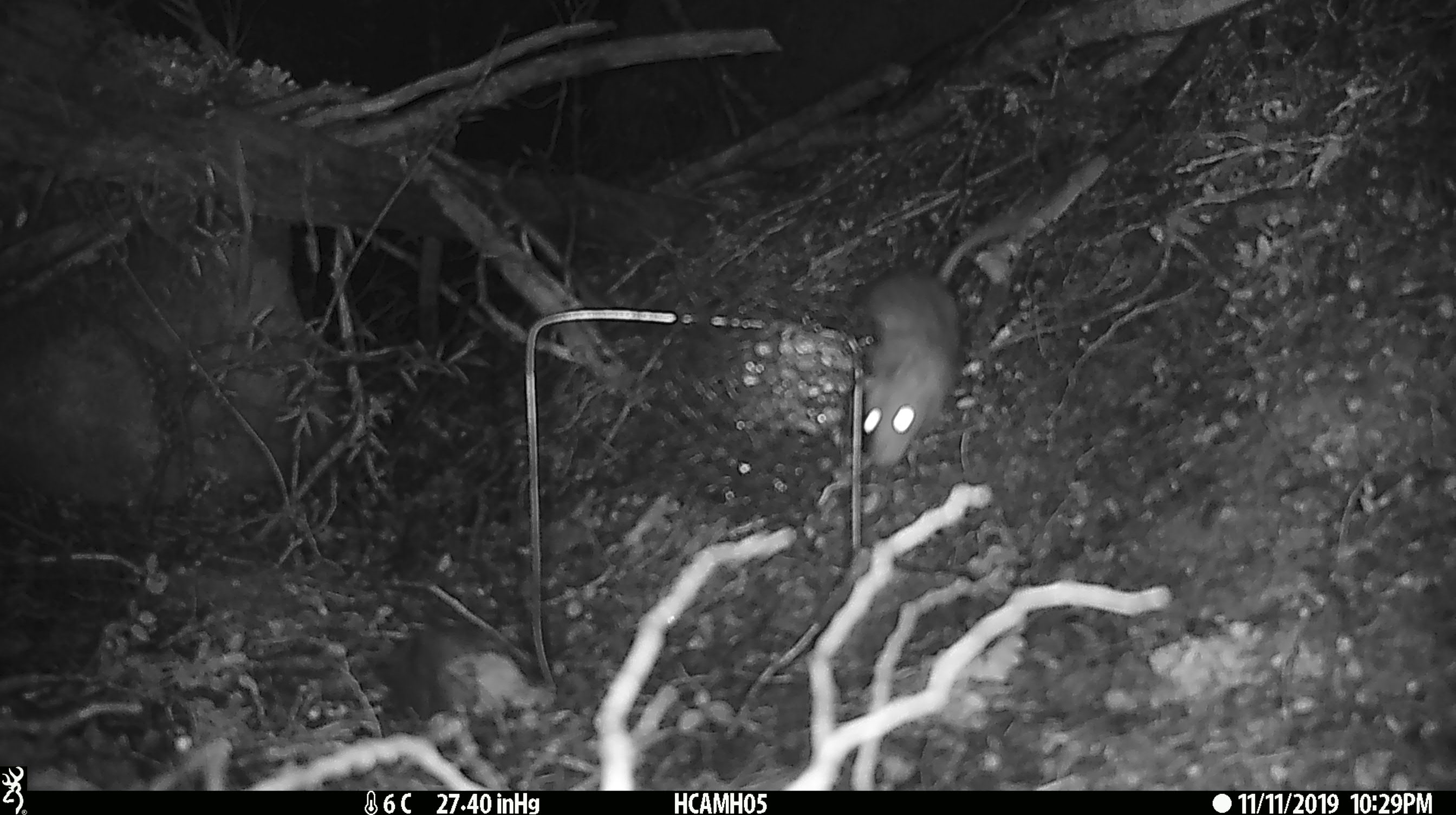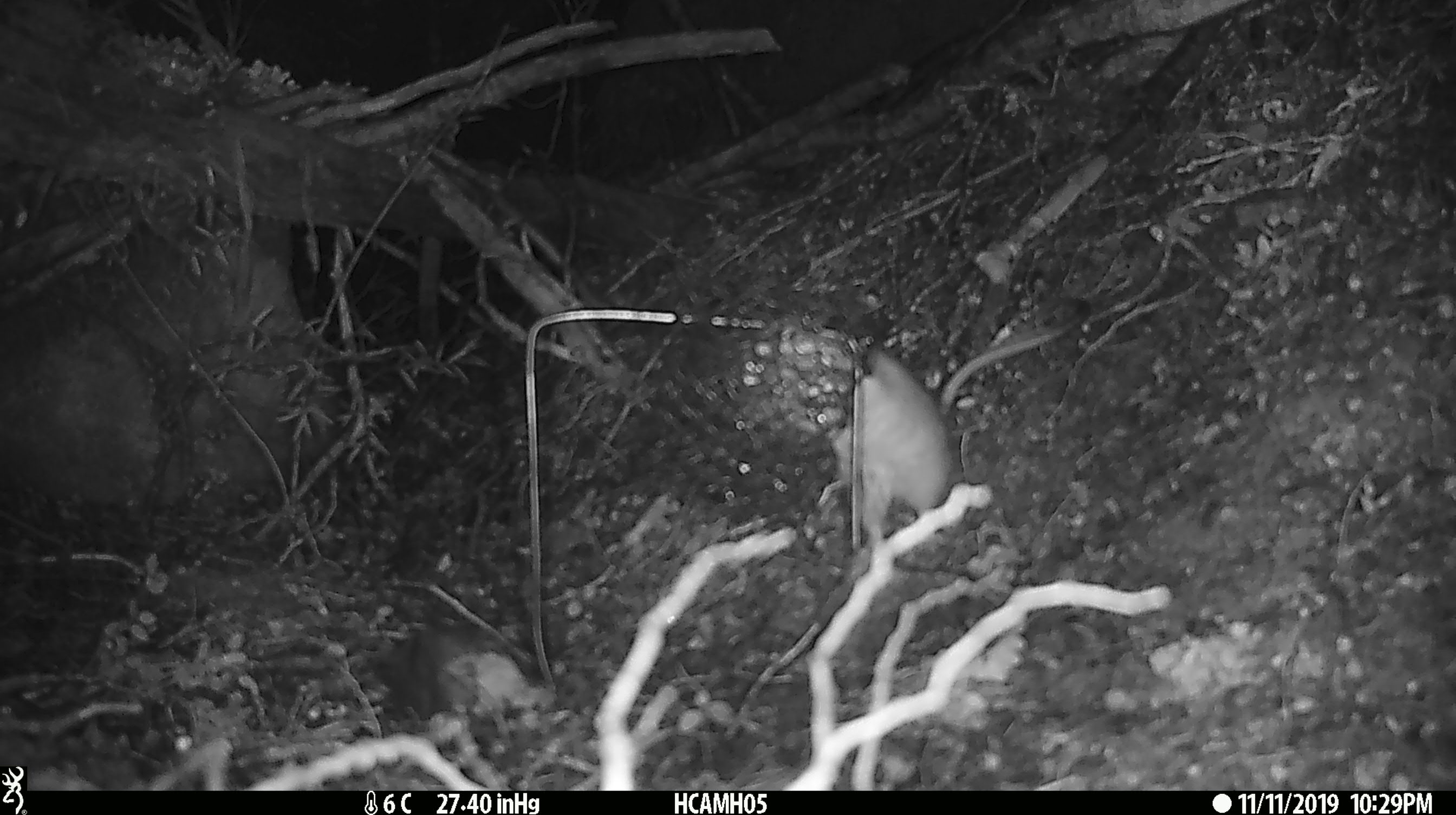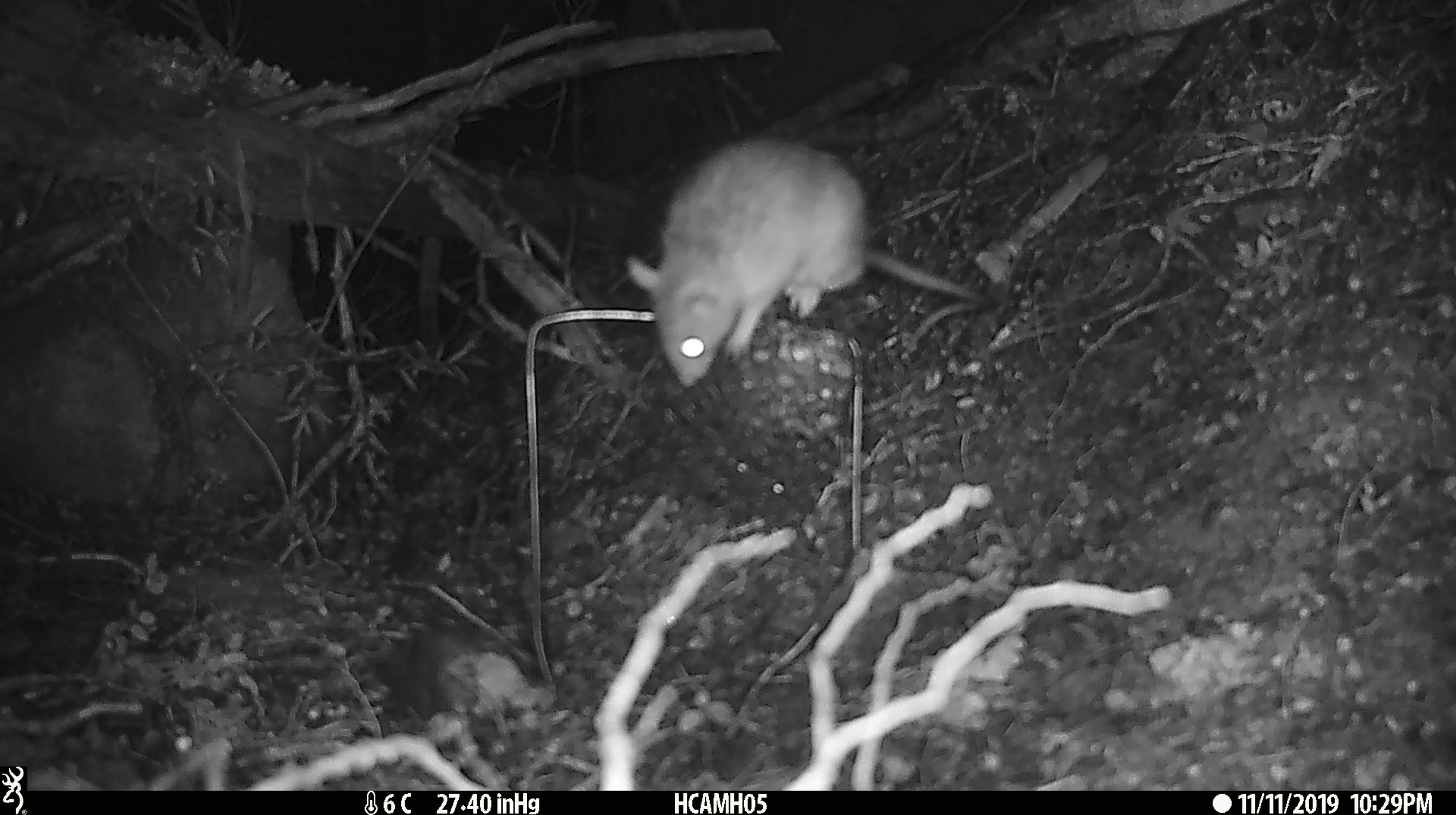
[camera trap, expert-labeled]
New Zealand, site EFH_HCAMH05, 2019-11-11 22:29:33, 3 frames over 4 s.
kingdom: Animalia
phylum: Chordata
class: Mammalia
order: Rodentia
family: Muridae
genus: Rattus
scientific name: Rattus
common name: rat